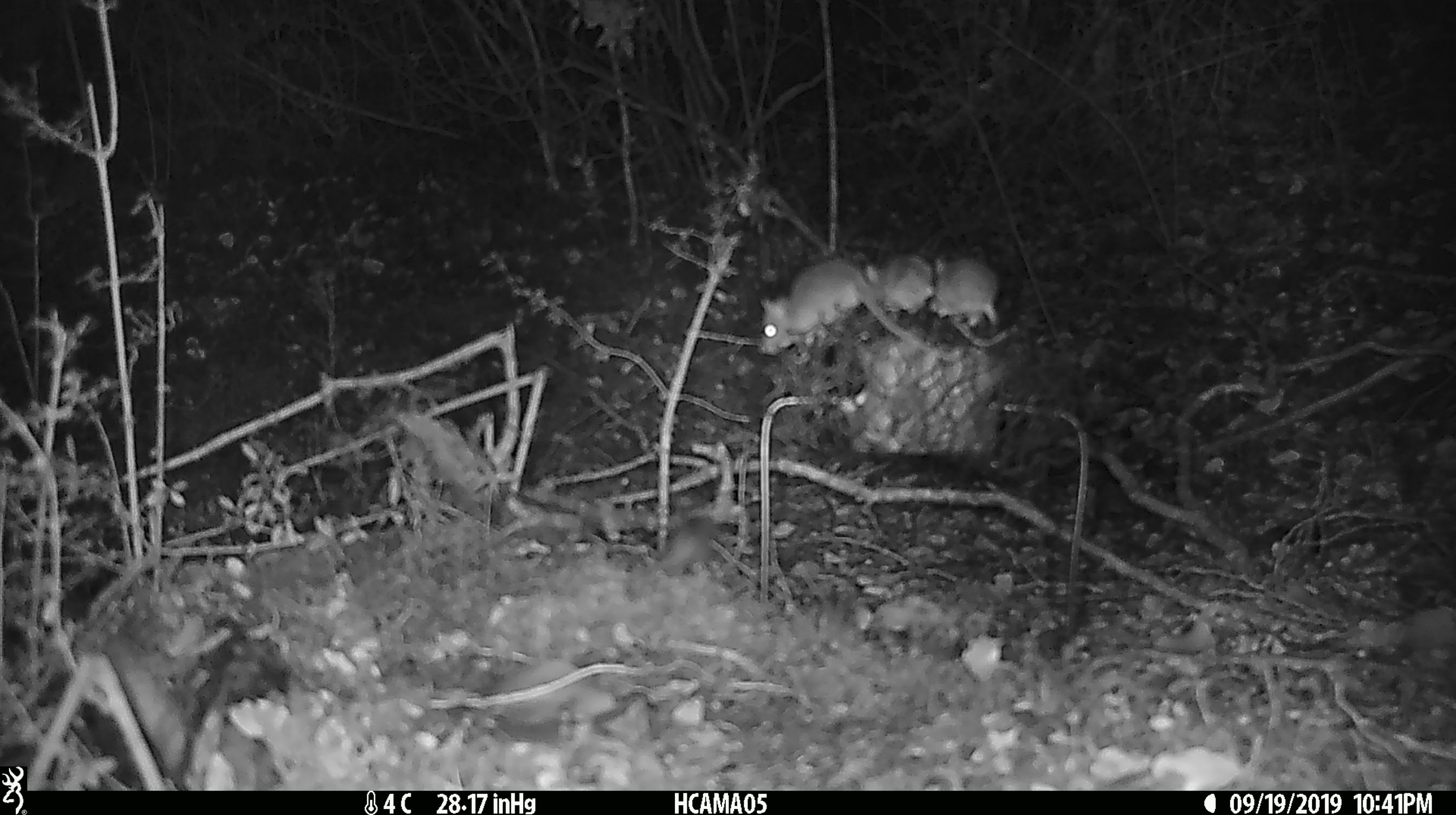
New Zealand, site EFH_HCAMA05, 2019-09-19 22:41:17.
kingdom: Animalia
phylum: Chordata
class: Mammalia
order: Rodentia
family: Muridae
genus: Mus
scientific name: Mus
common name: mouse